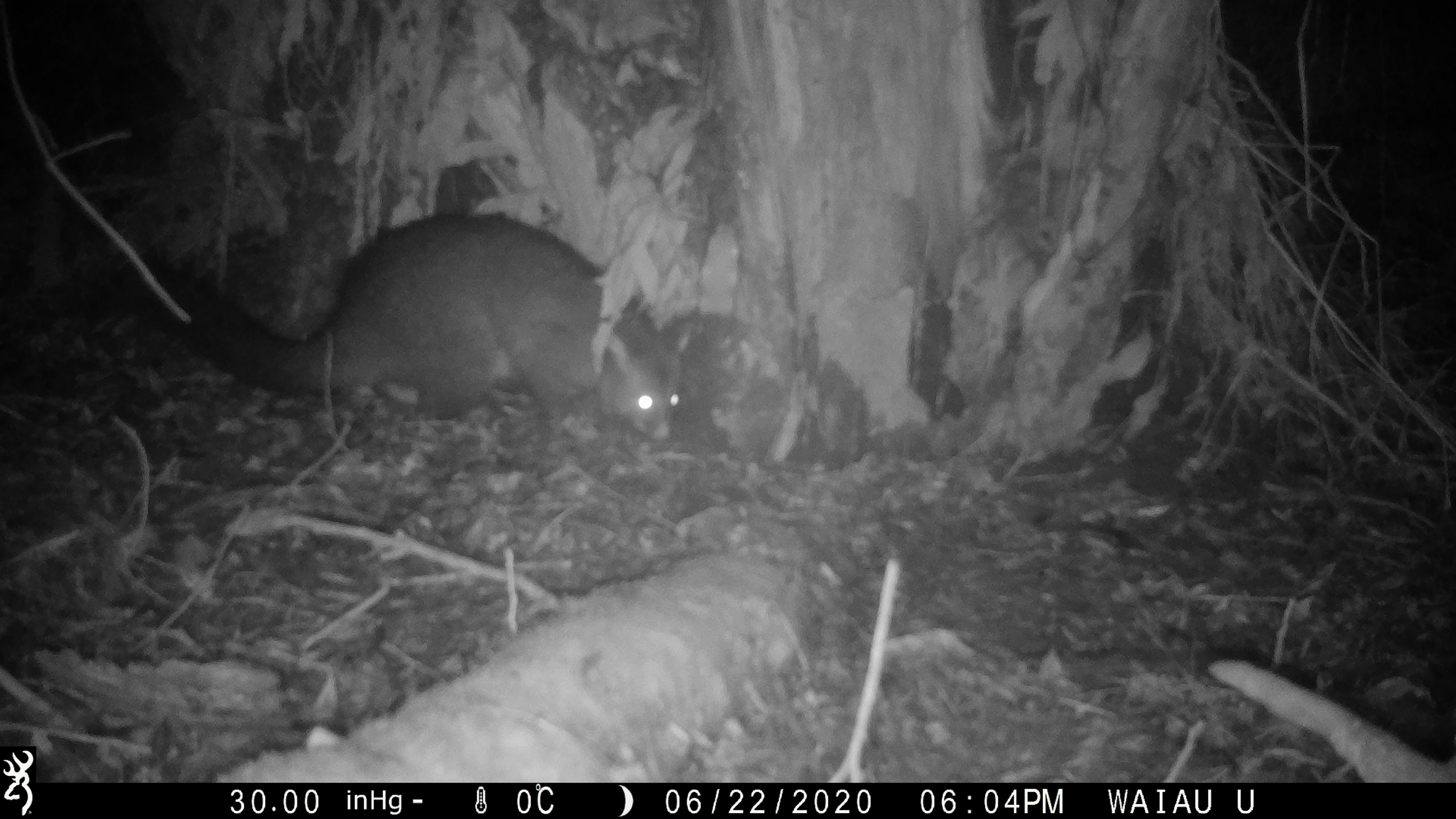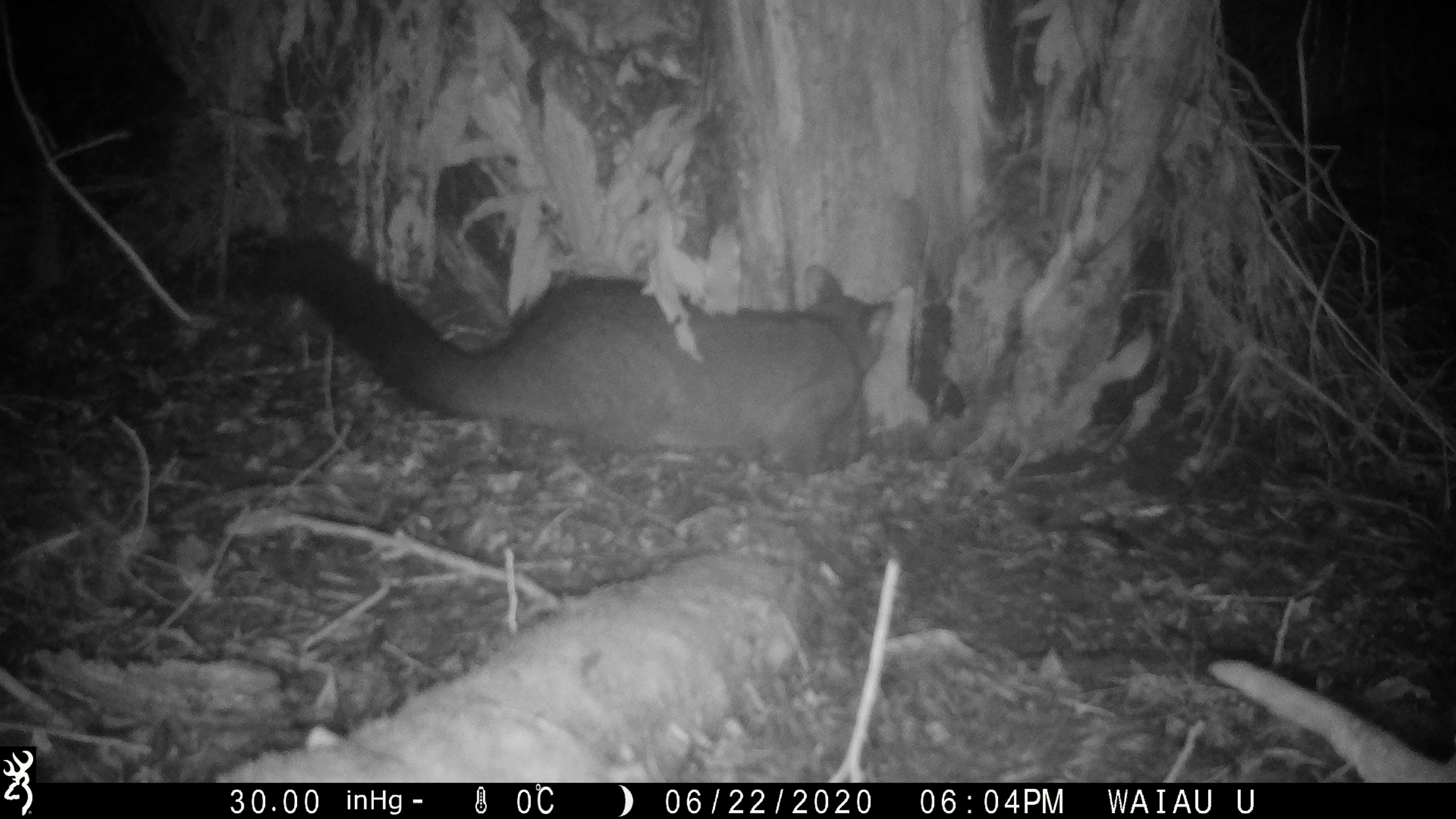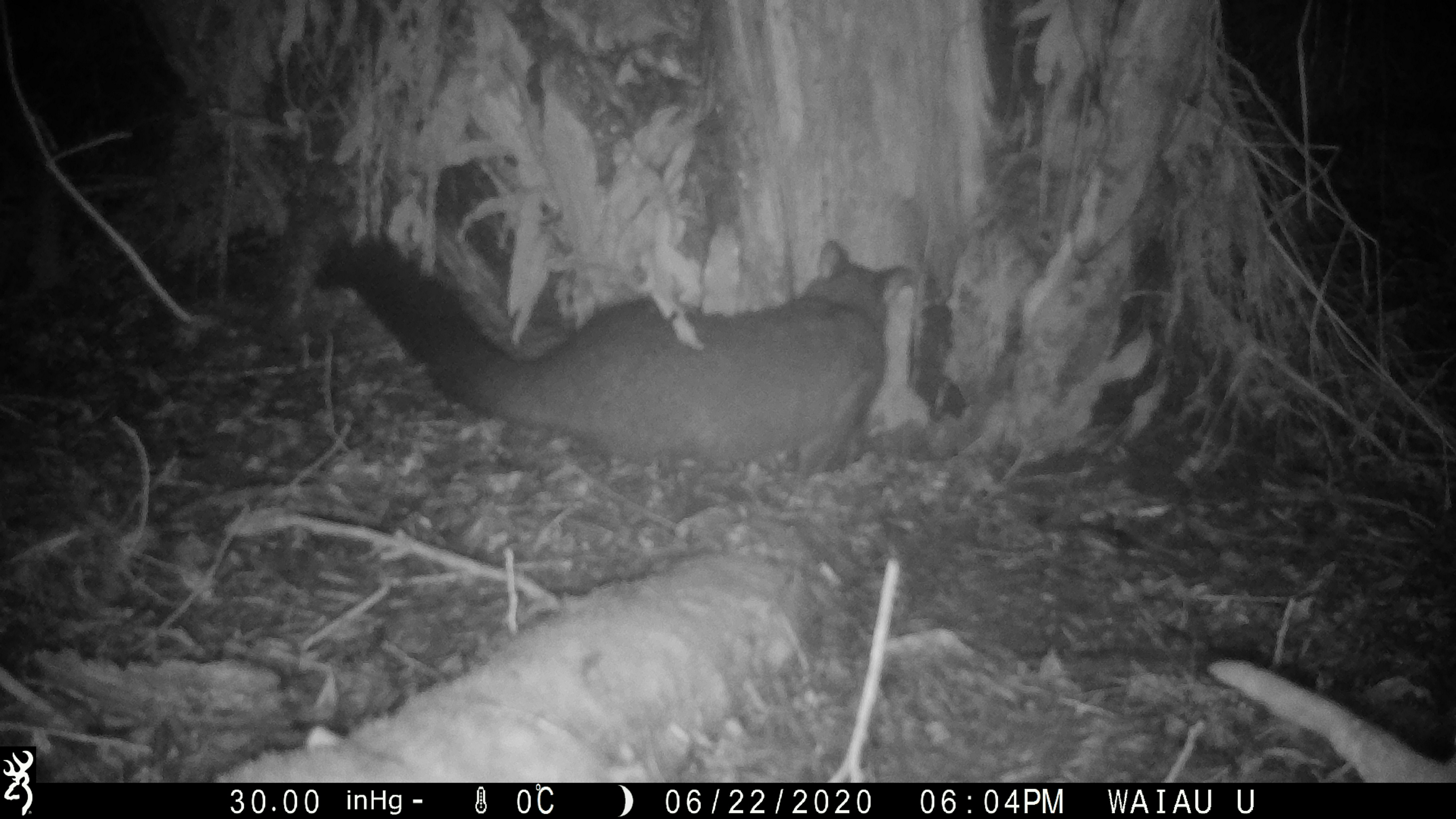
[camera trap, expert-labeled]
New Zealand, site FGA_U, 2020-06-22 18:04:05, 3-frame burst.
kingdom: Animalia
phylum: Chordata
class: Mammalia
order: Diprotodontia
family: Phalangeridae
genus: Trichosurus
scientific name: Trichosurus vulpecula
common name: common brushtail possum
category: possum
Possum (common brushtail possum) (Trichosurus vulpecula).